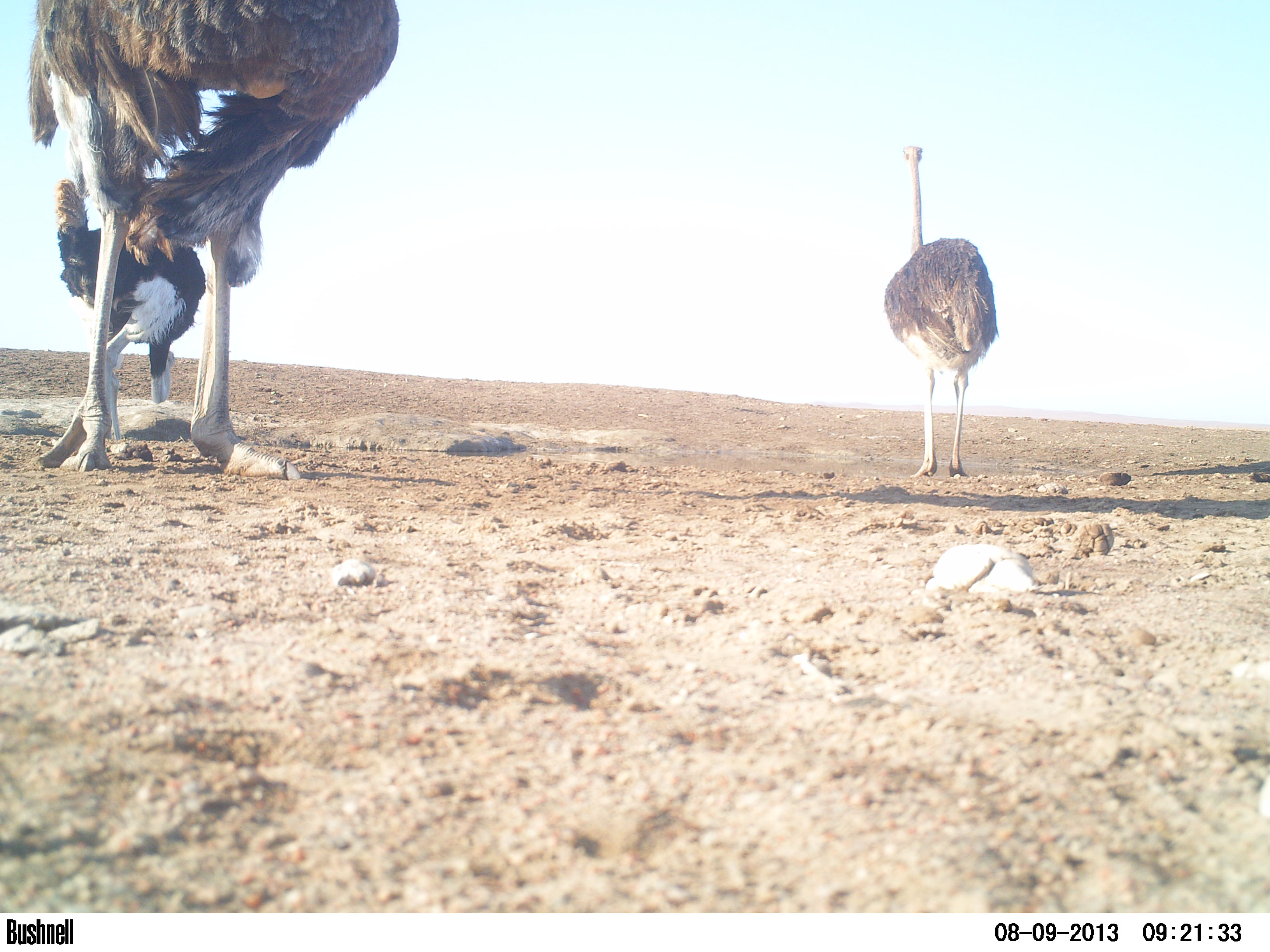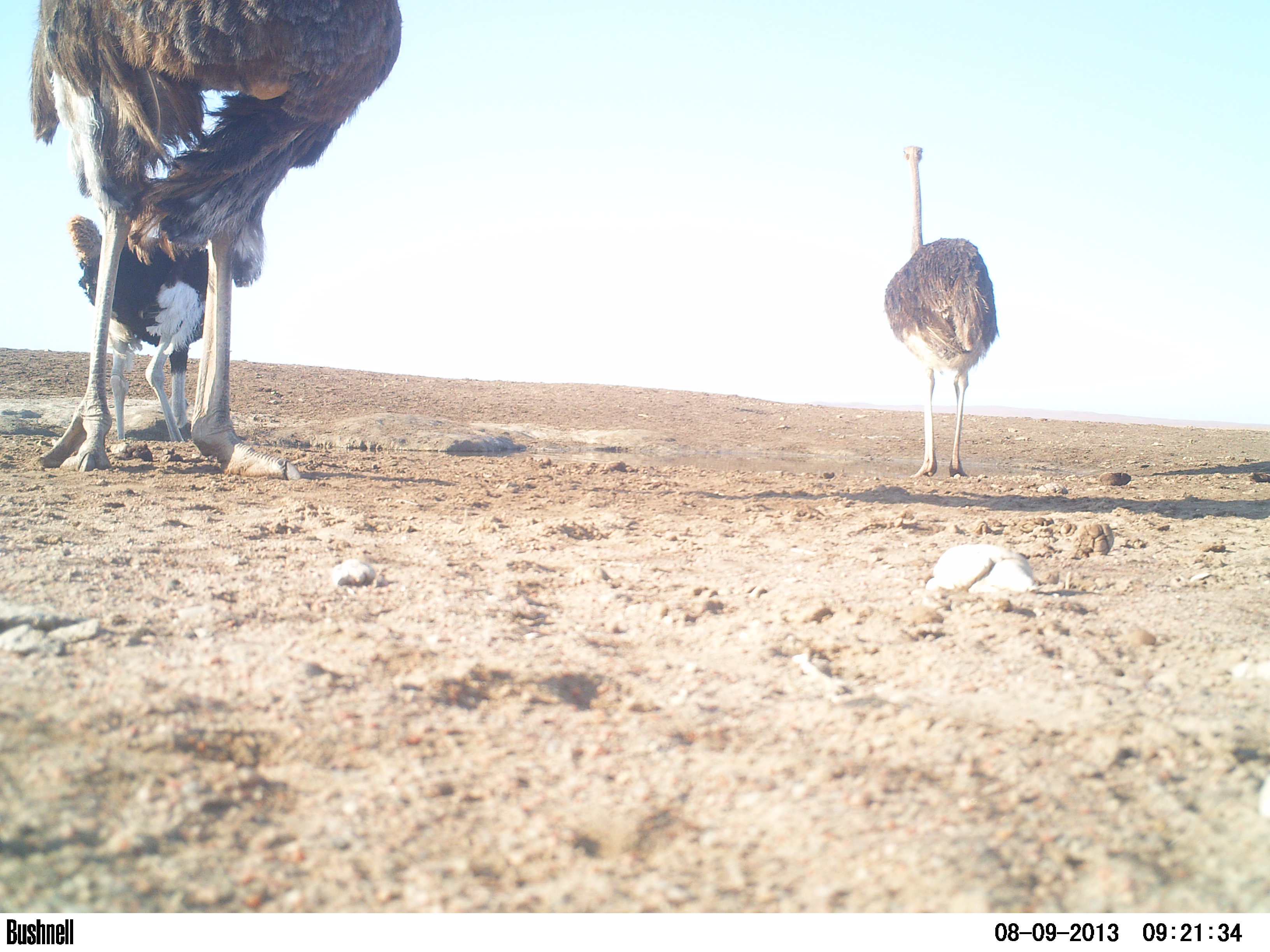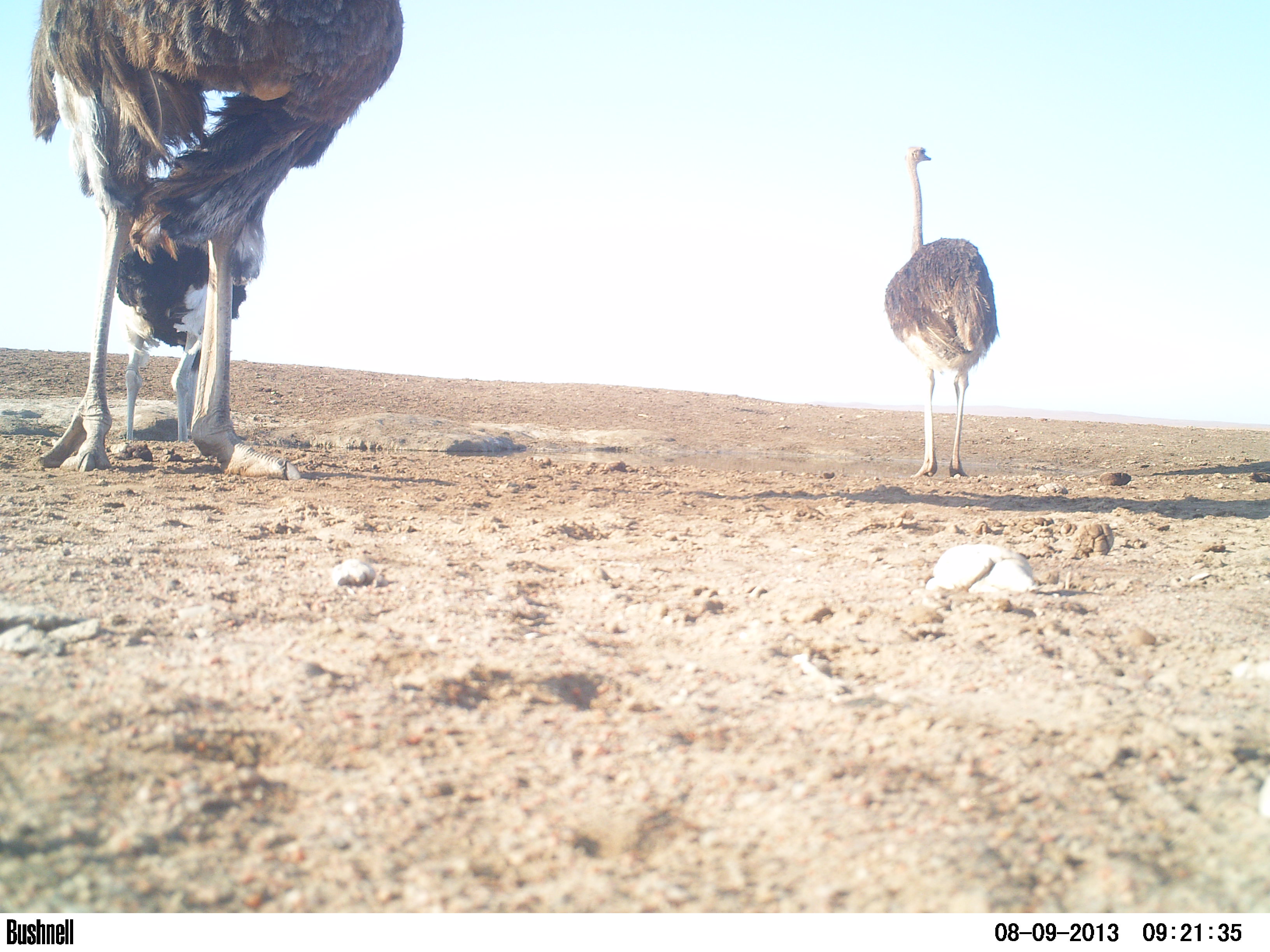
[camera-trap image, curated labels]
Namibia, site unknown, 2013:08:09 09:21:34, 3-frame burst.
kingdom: Animalia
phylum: Chordata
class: Aves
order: Struthioniformes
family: Struthionidae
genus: Struthio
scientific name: Struthio camelus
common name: common ostrich